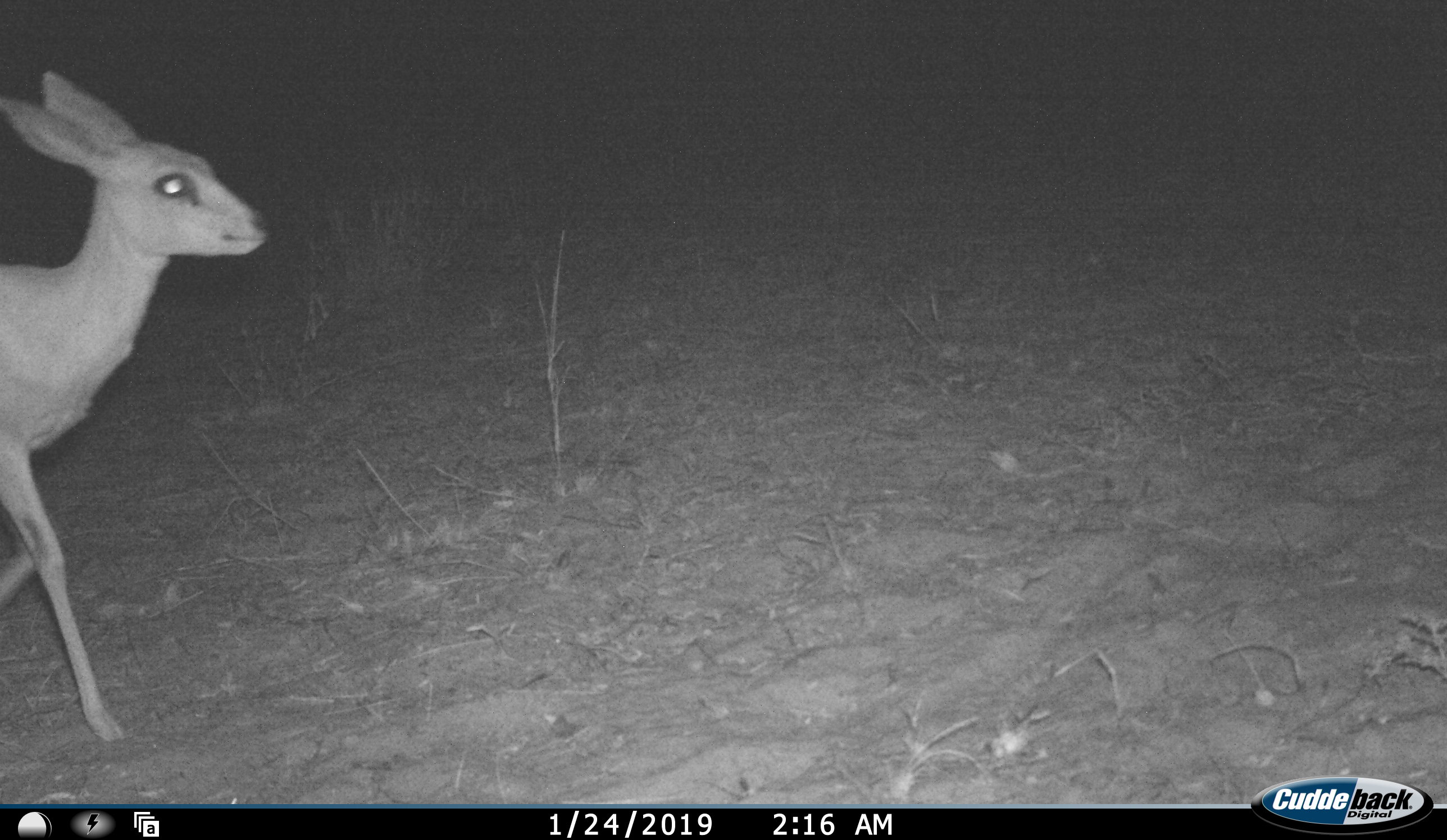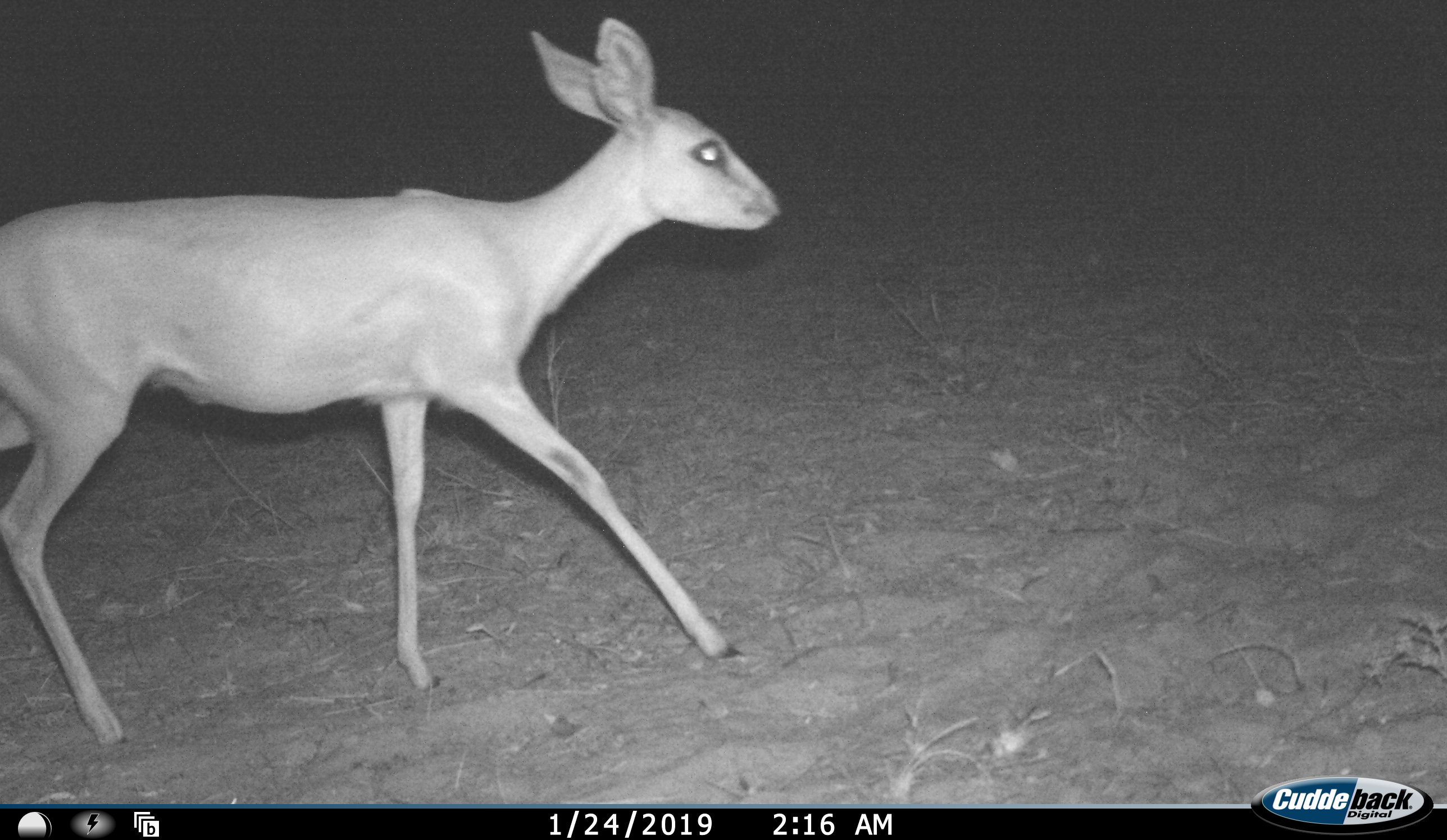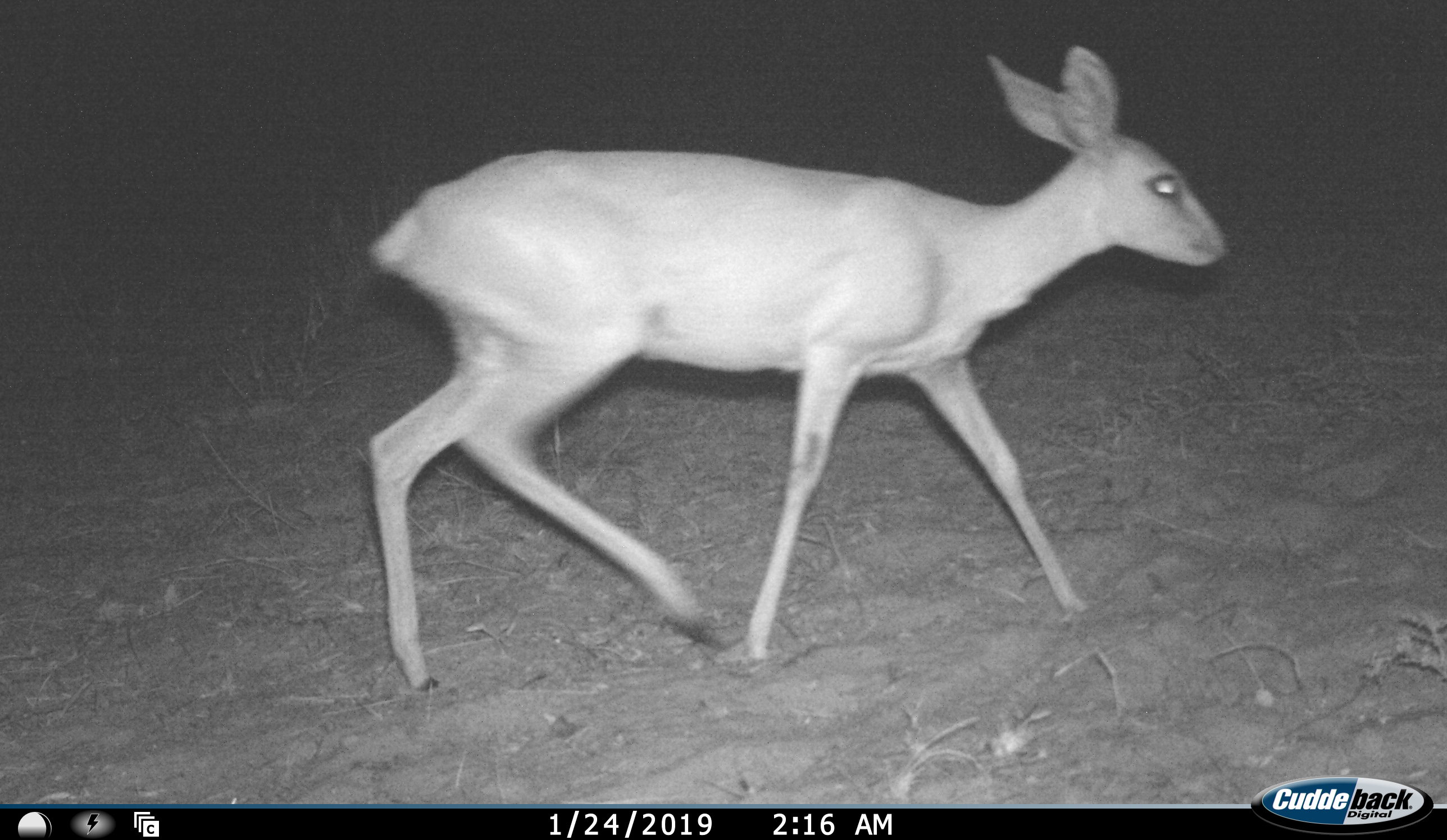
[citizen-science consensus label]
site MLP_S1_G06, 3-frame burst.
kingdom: Animalia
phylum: Chordata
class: Mammalia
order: Artiodactyla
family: Bovidae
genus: Raphicerus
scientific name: Raphicerus campestris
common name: steenbok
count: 1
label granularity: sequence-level